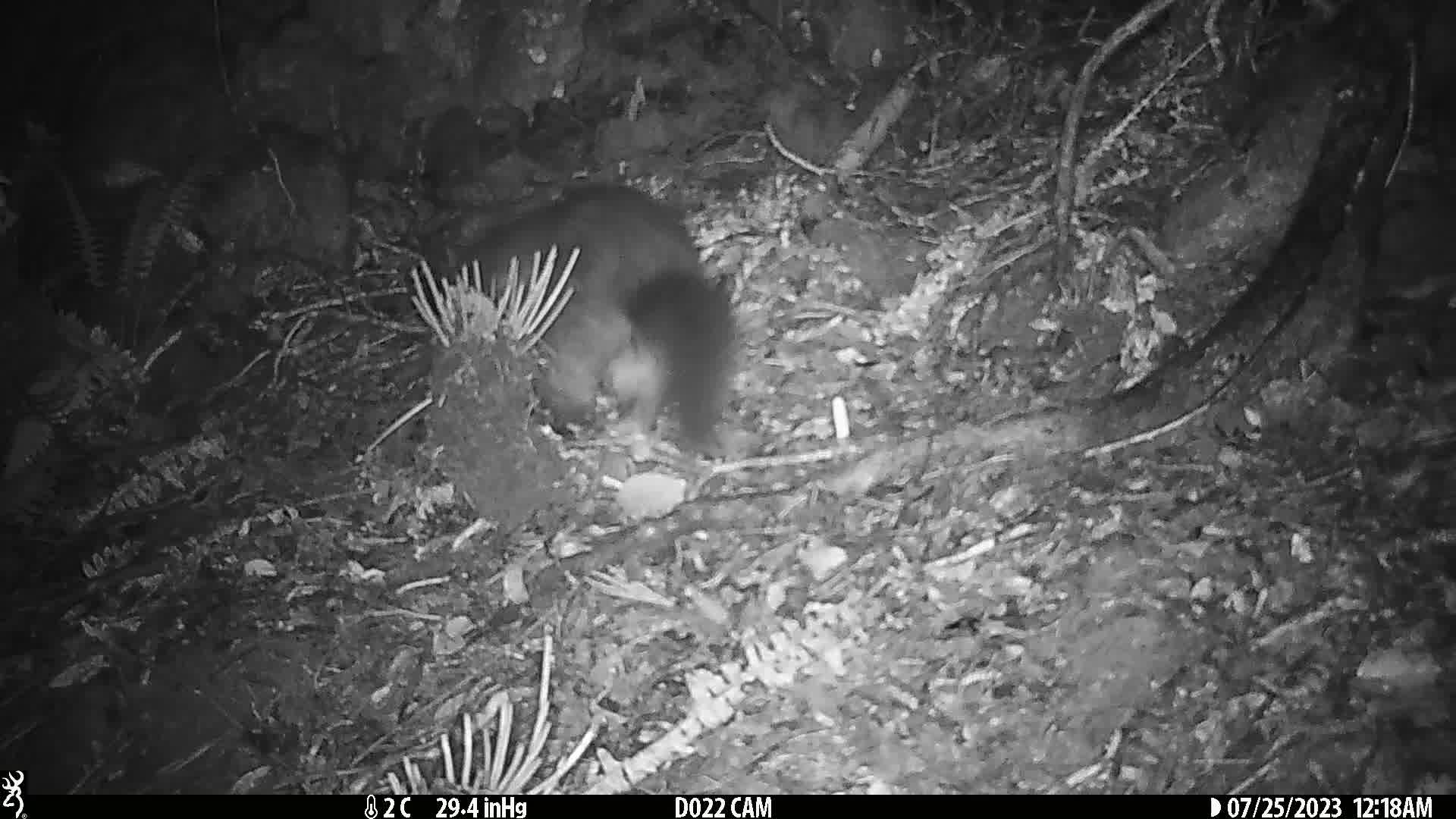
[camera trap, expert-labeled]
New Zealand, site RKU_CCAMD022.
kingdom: Animalia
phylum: Chordata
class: Mammalia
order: Diprotodontia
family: Phalangeridae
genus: Trichosurus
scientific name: Trichosurus vulpecula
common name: common brushtail possum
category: possum